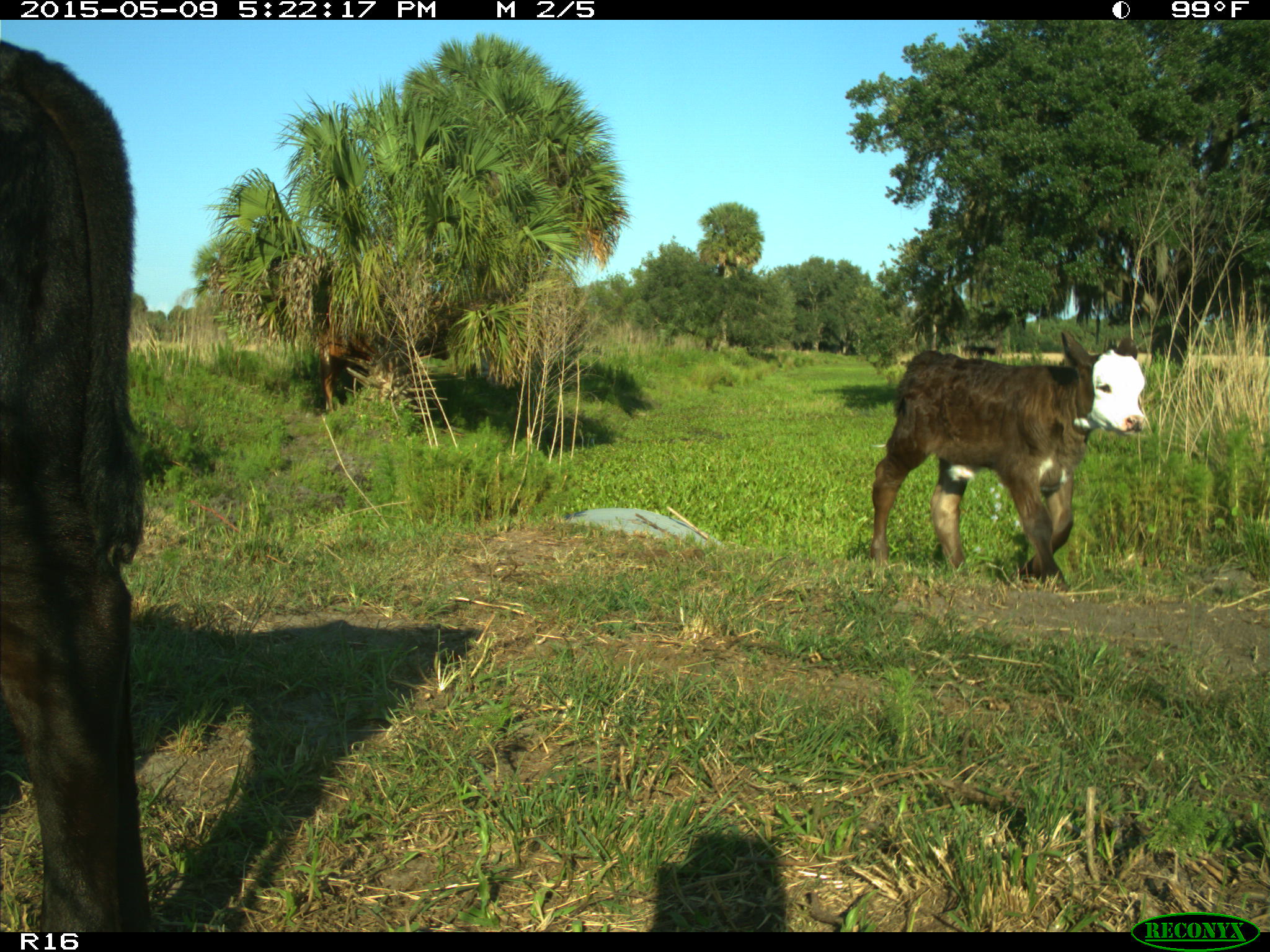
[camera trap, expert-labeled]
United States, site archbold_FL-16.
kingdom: Animalia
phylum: Chordata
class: Mammalia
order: Artiodactyla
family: Bovidae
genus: Bos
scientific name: Bos taurus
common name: domestic cow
Bos taurus (domestic cow).